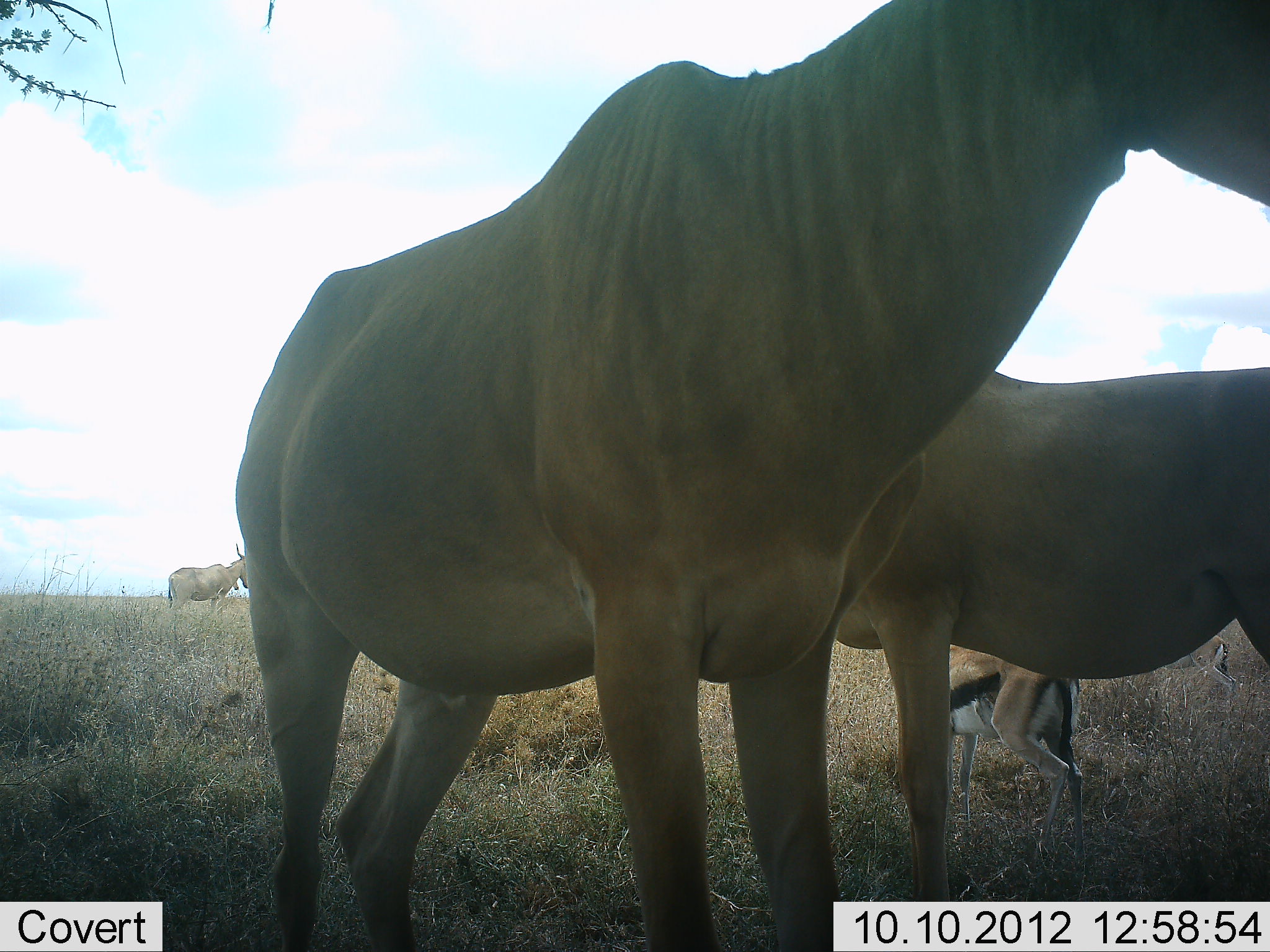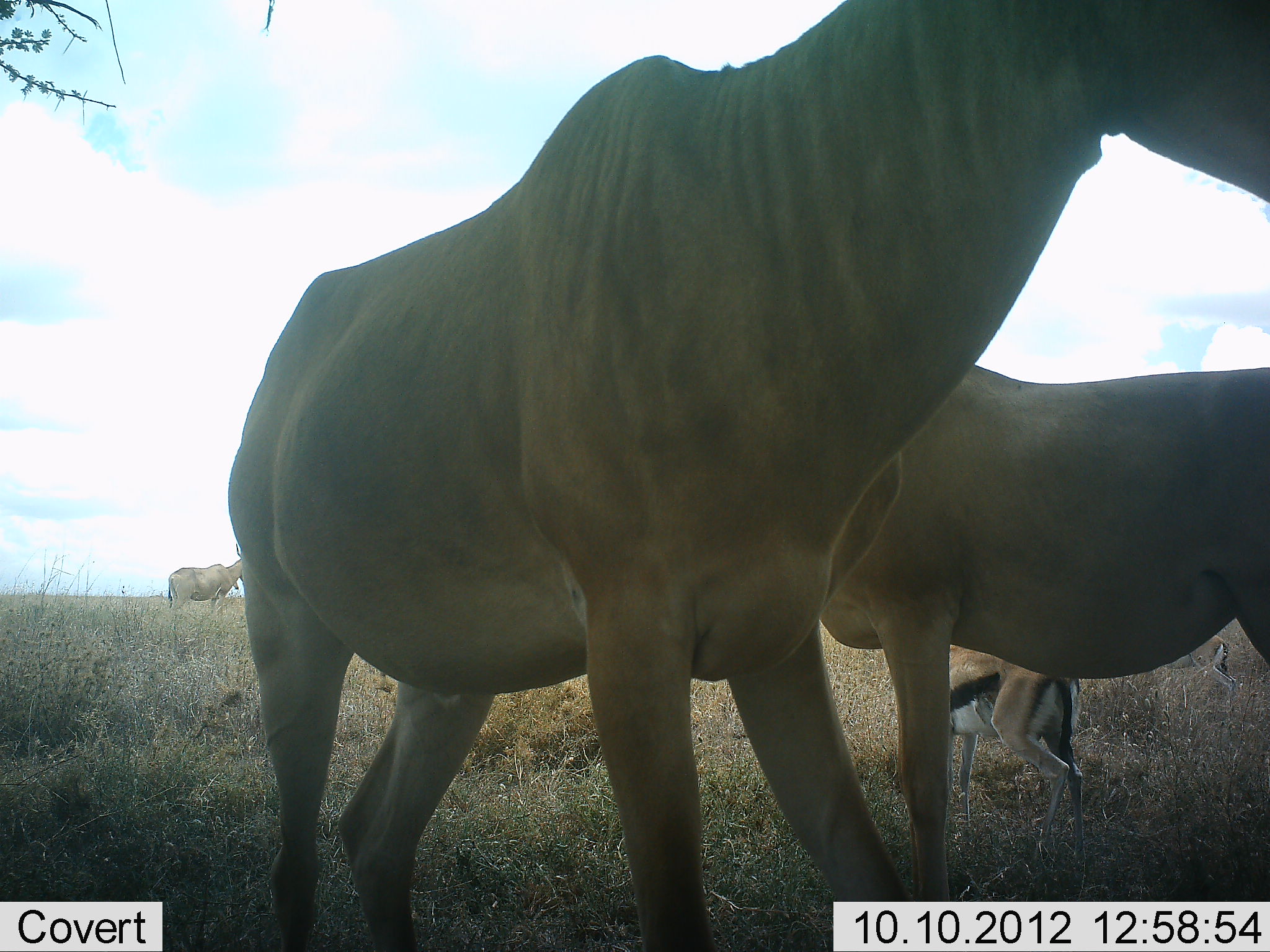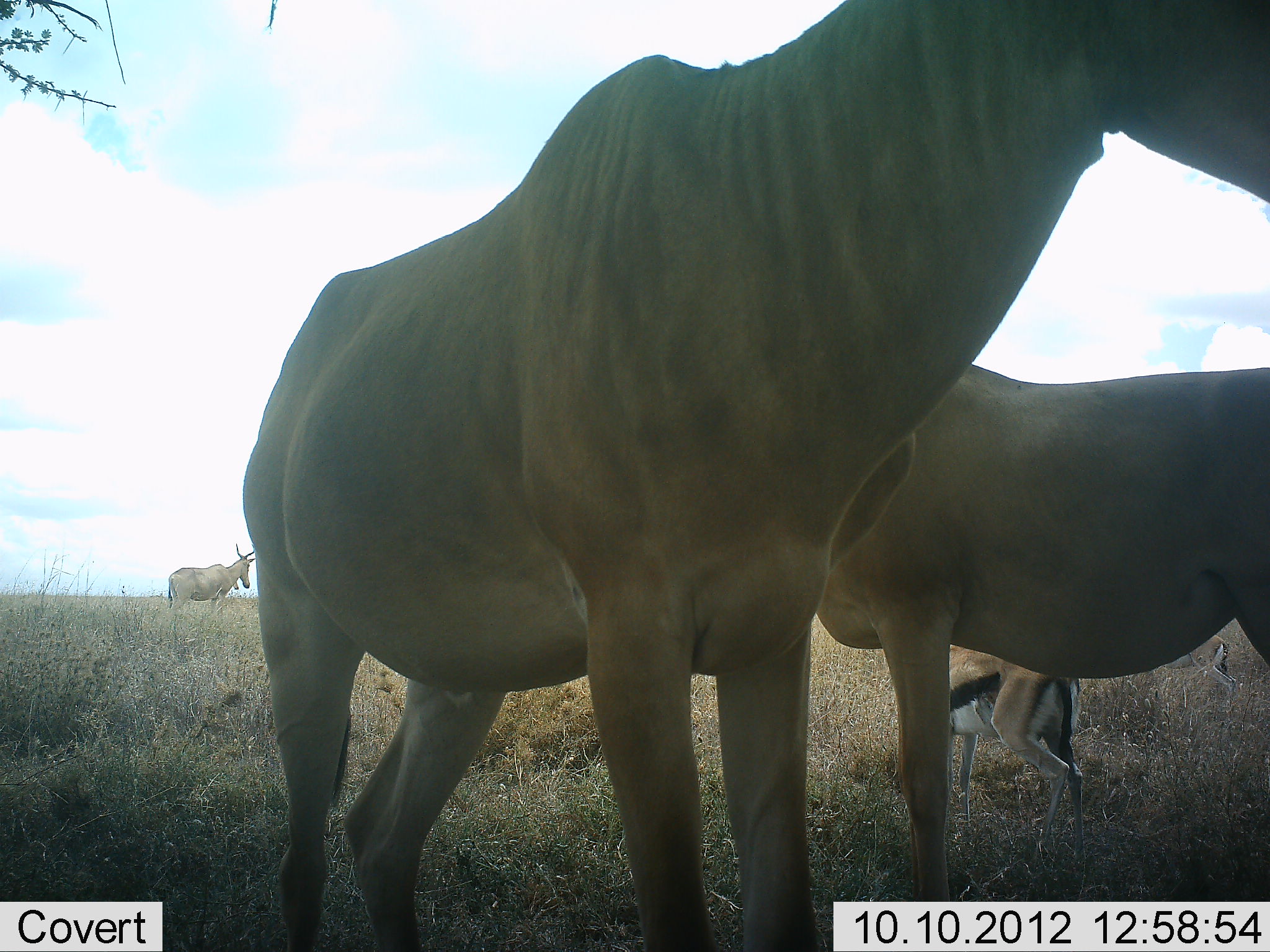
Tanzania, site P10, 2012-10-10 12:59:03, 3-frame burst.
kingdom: Animalia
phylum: Chordata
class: Mammalia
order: Artiodactyla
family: Bovidae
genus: Eudorcas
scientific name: Eudorcas thomsonii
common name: thomson's gazelle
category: gazellethomsons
Gazellethomsons (thomson's gazelle) (Eudorcas thomsonii), count 1. Behavior (volunteer vote fractions): standing 100%, resting 0%, moving 0%, interacting 0%. Young present (vote fraction): 0%. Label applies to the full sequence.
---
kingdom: Animalia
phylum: Chordata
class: Mammalia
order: Artiodactyla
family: Bovidae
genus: Alcelaphus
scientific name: Alcelaphus buselaphus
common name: hartebeest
Hartebeest (Alcelaphus buselaphus), count 3. Behavior (volunteer vote fractions): standing 100%, resting 0%, moving 0%, interacting 0%. Young present (vote fraction): 0%. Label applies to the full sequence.